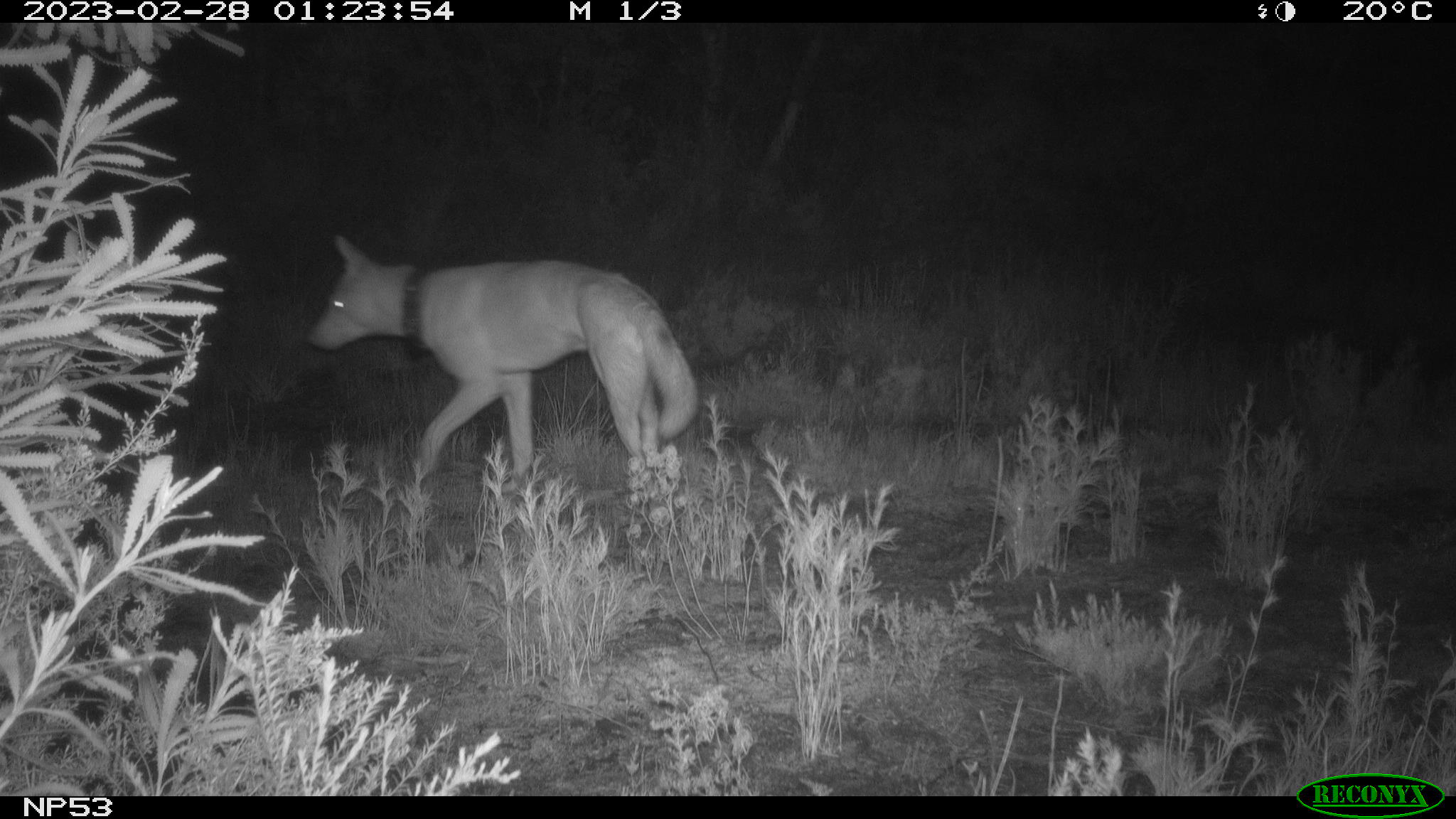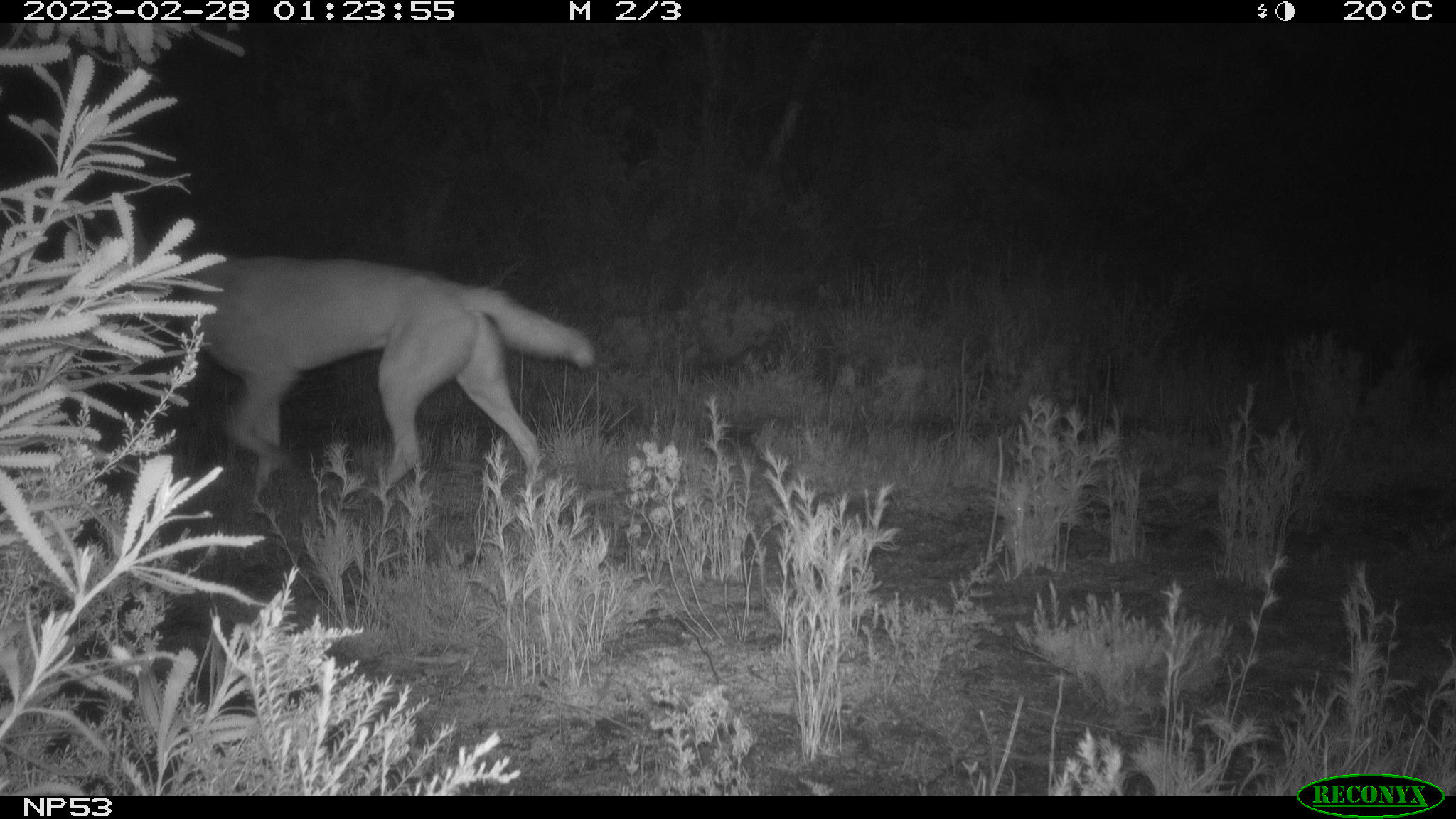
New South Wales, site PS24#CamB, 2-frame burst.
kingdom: Animalia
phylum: Chordata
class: Mammalia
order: Carnivora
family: Canidae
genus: Canis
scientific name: Canis familiaris dingo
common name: dingo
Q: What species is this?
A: Dingo (Canis familiaris dingo).